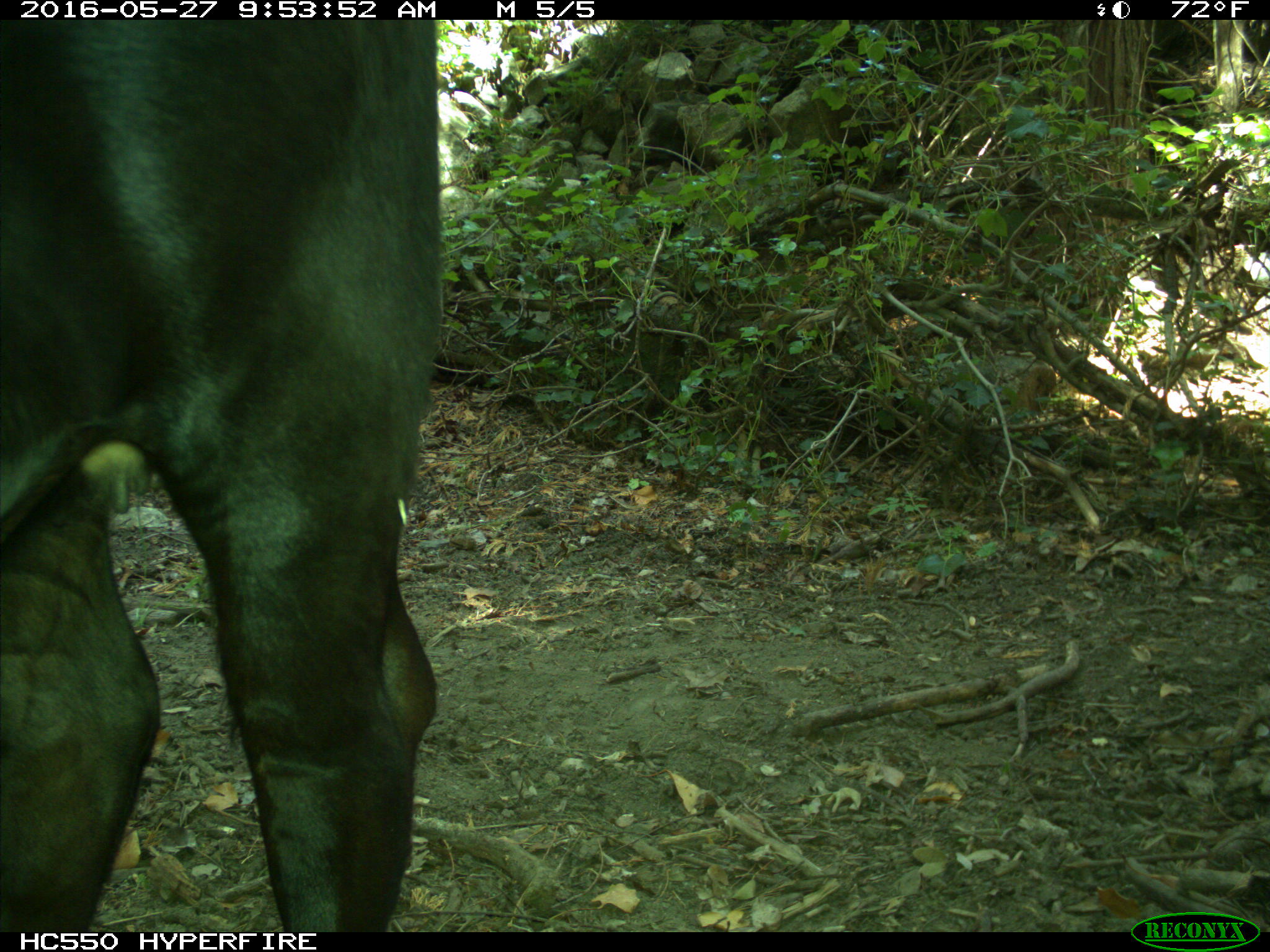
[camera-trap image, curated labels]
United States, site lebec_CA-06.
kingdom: Animalia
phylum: Chordata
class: Mammalia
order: Artiodactyla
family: Bovidae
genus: Bos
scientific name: Bos taurus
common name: domestic cow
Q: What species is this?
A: Bos taurus (domestic cow).